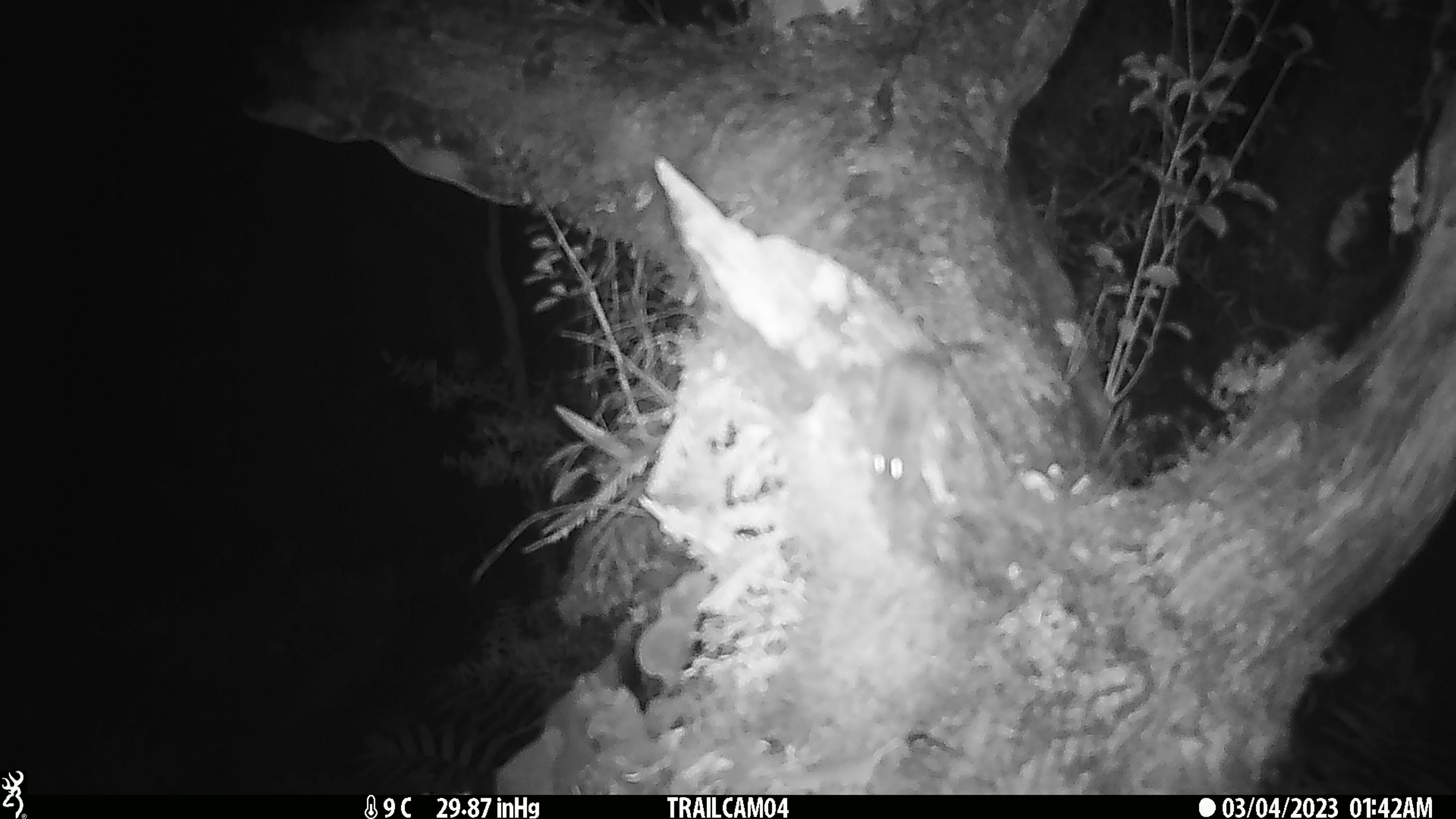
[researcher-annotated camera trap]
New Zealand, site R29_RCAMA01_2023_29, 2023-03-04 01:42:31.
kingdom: Animalia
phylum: Chordata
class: Mammalia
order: Rodentia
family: Muridae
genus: Mus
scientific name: Mus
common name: mouse